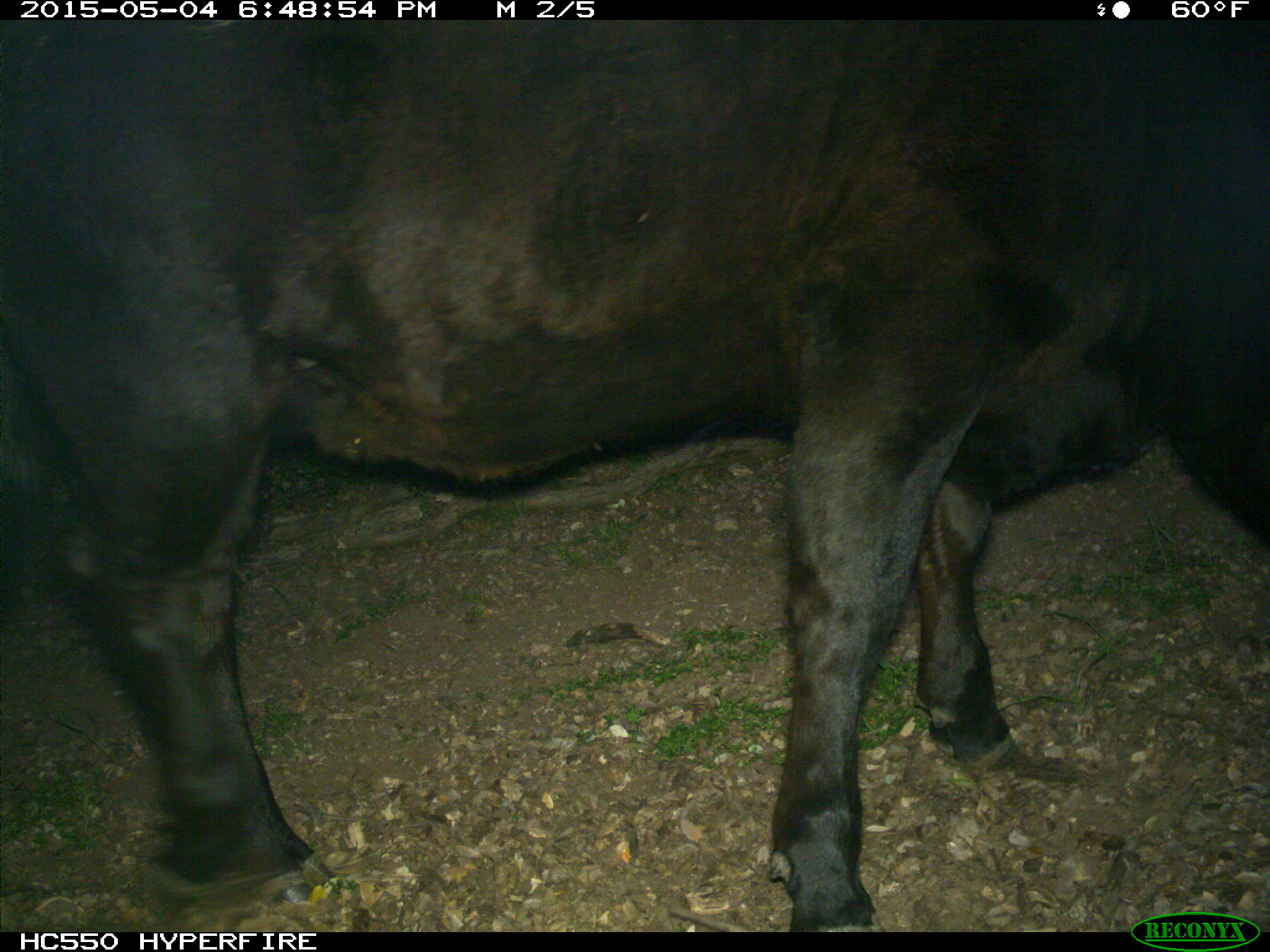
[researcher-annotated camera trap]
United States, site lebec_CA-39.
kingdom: Animalia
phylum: Chordata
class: Mammalia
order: Artiodactyla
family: Bovidae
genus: Bos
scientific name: Bos taurus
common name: domestic cow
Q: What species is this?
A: Bos taurus (domestic cow).